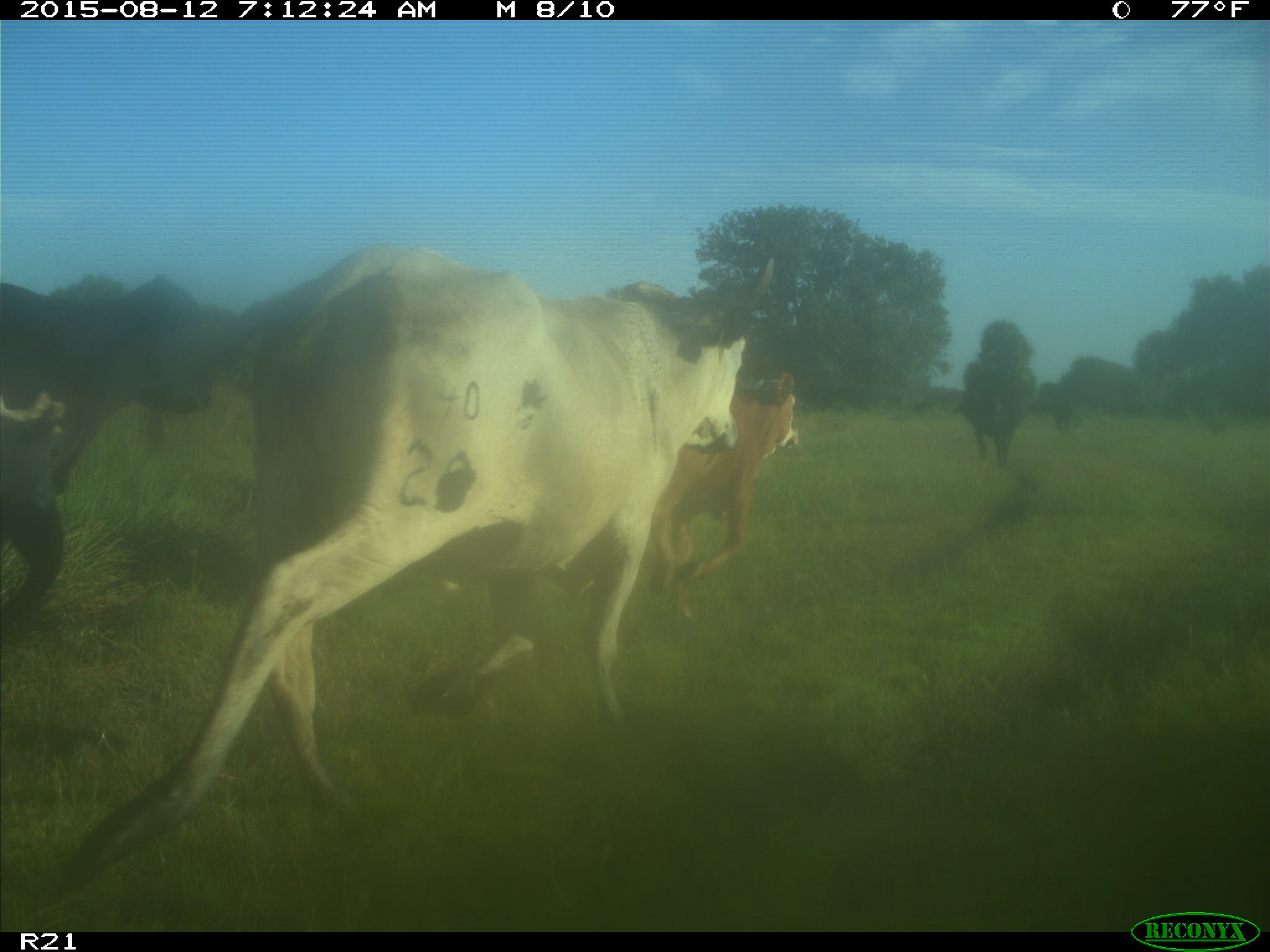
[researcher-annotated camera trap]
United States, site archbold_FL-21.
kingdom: Animalia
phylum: Chordata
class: Mammalia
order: Artiodactyla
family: Bovidae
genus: Bos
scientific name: Bos taurus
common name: domestic cow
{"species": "Bos taurus (domestic cow)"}